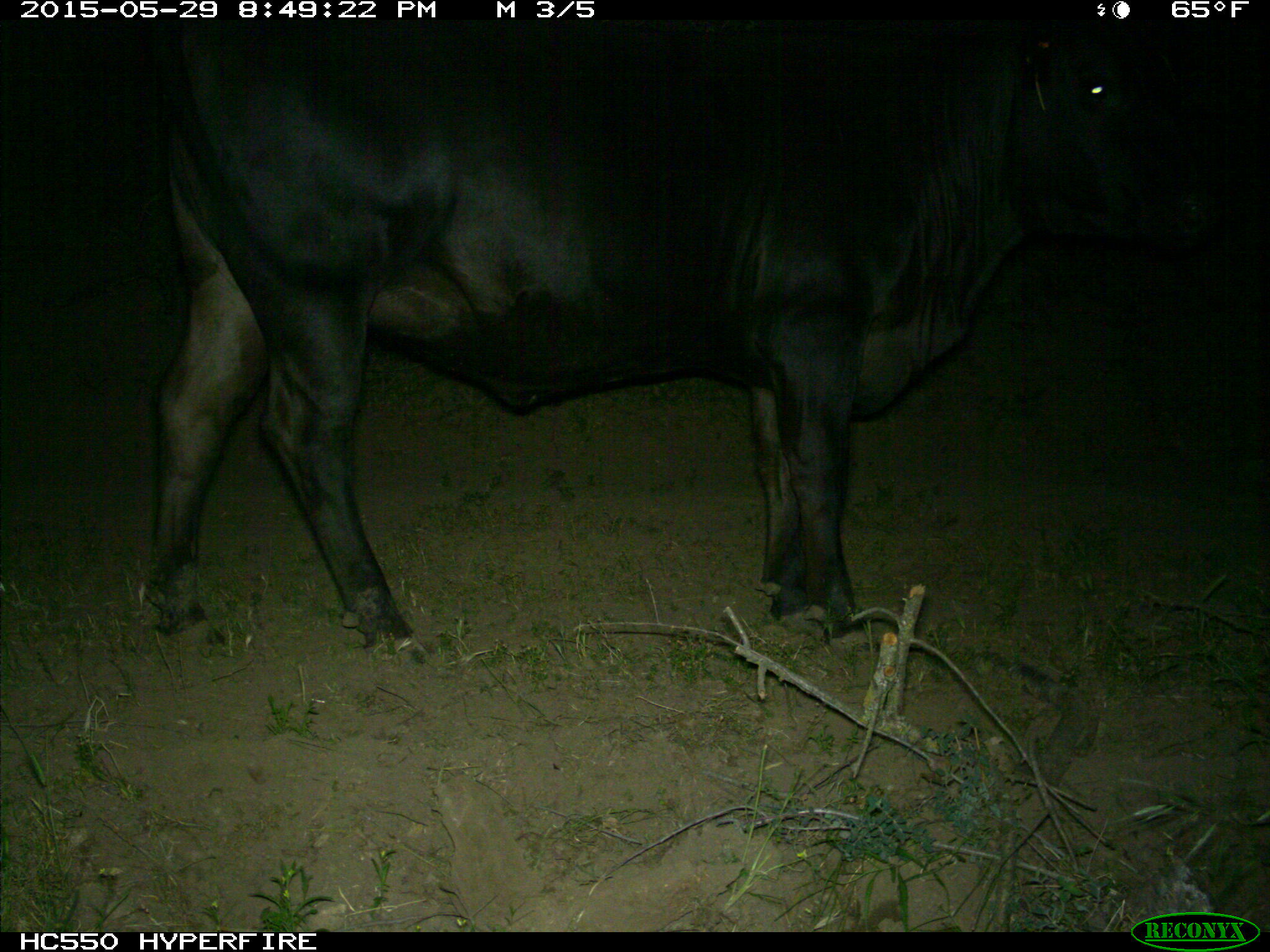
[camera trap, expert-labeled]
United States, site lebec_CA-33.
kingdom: Animalia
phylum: Chordata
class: Mammalia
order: Artiodactyla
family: Bovidae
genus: Bos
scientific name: Bos taurus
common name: domestic cow